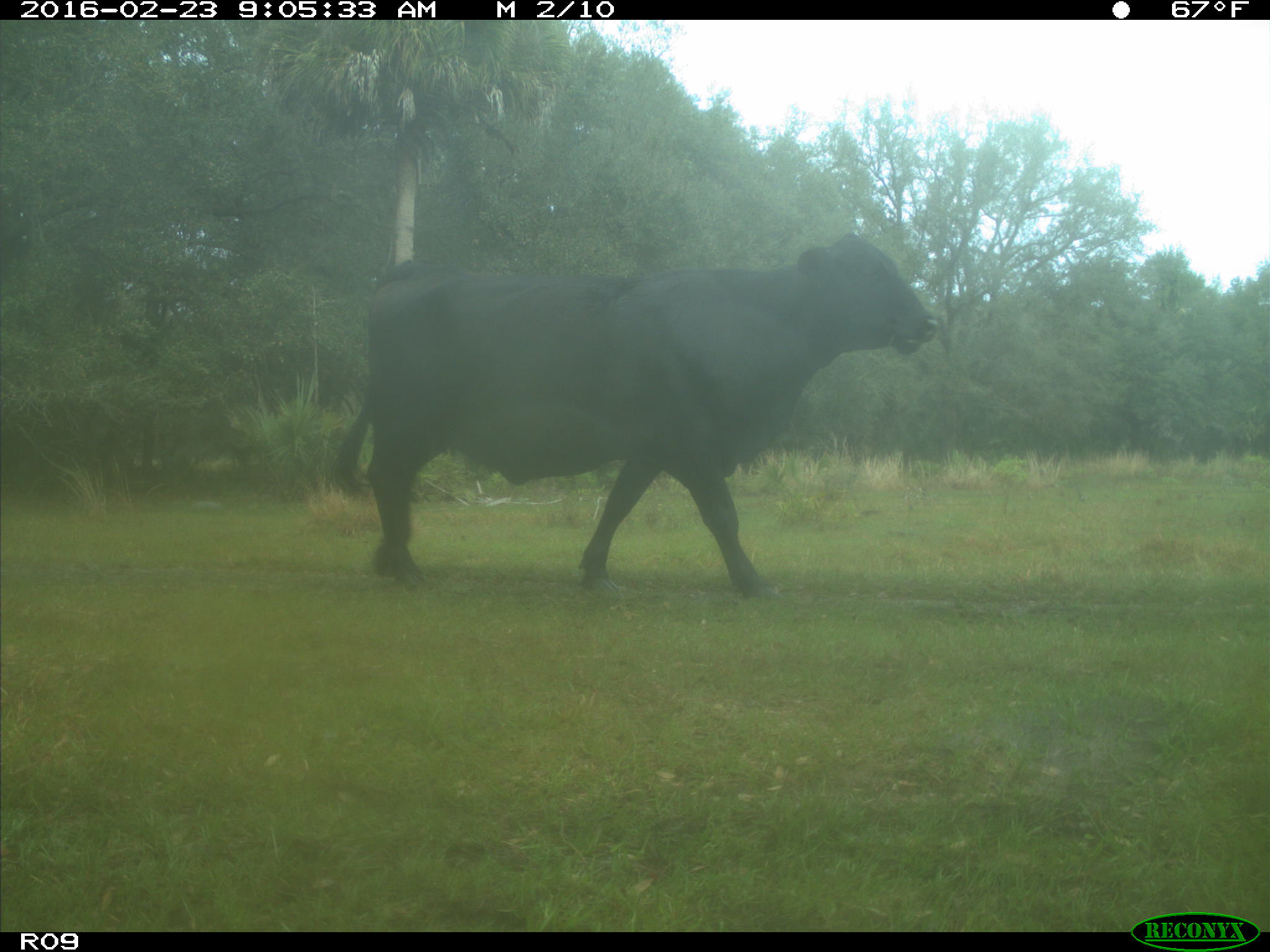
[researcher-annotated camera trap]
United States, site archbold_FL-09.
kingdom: Animalia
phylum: Chordata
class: Mammalia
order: Artiodactyla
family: Bovidae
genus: Bos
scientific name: Bos taurus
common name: domestic cow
Bos taurus (domestic cow).